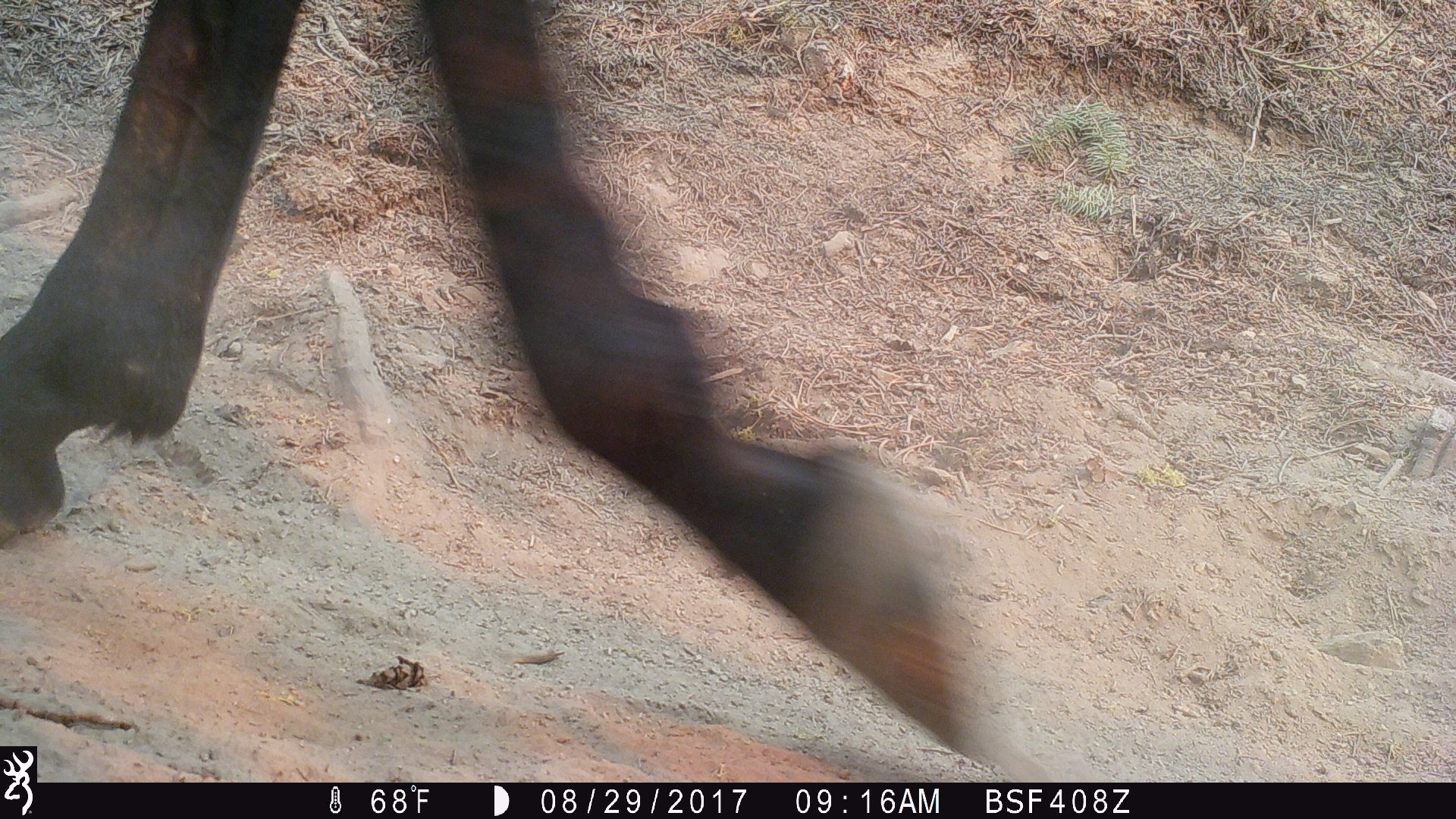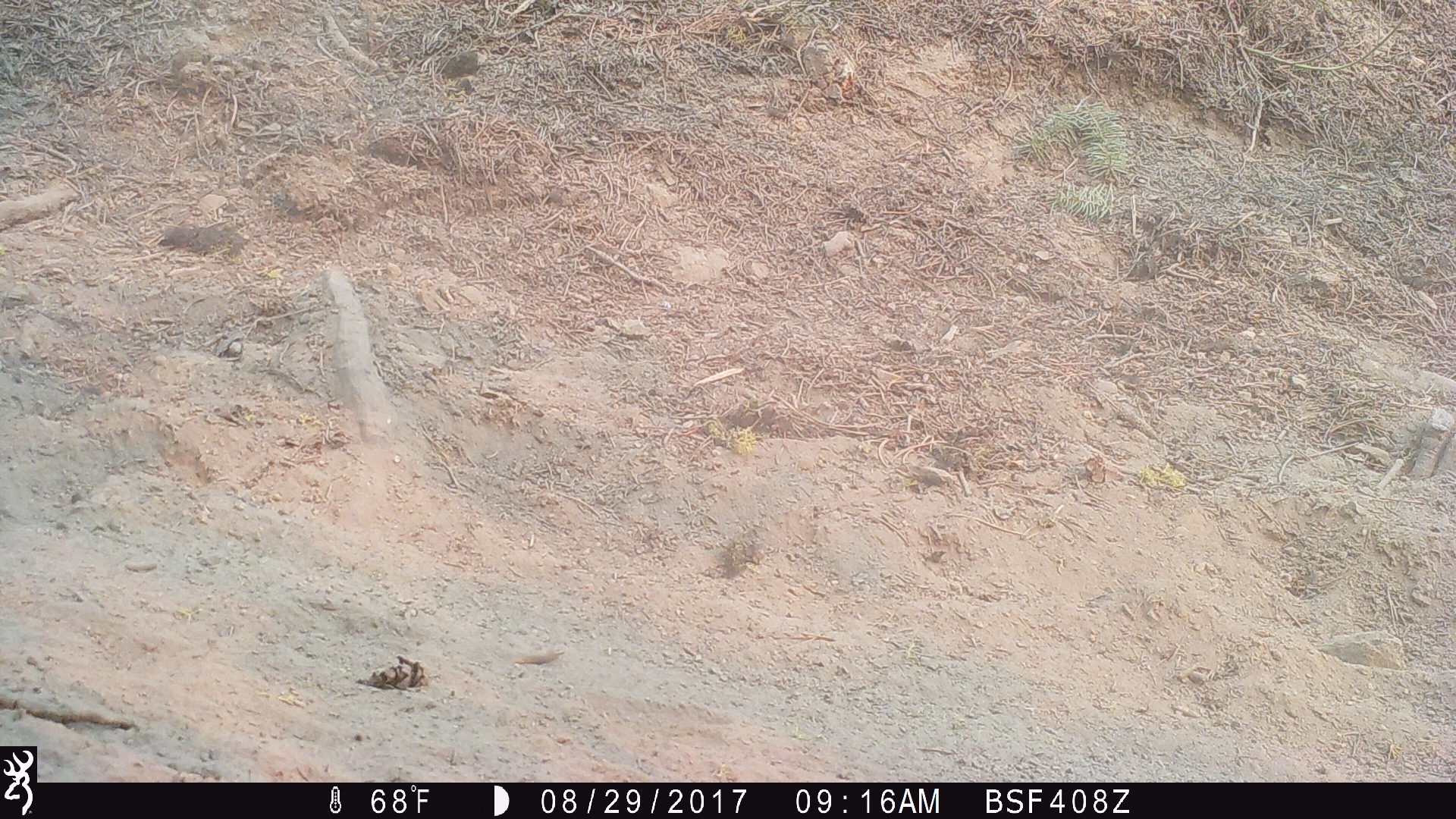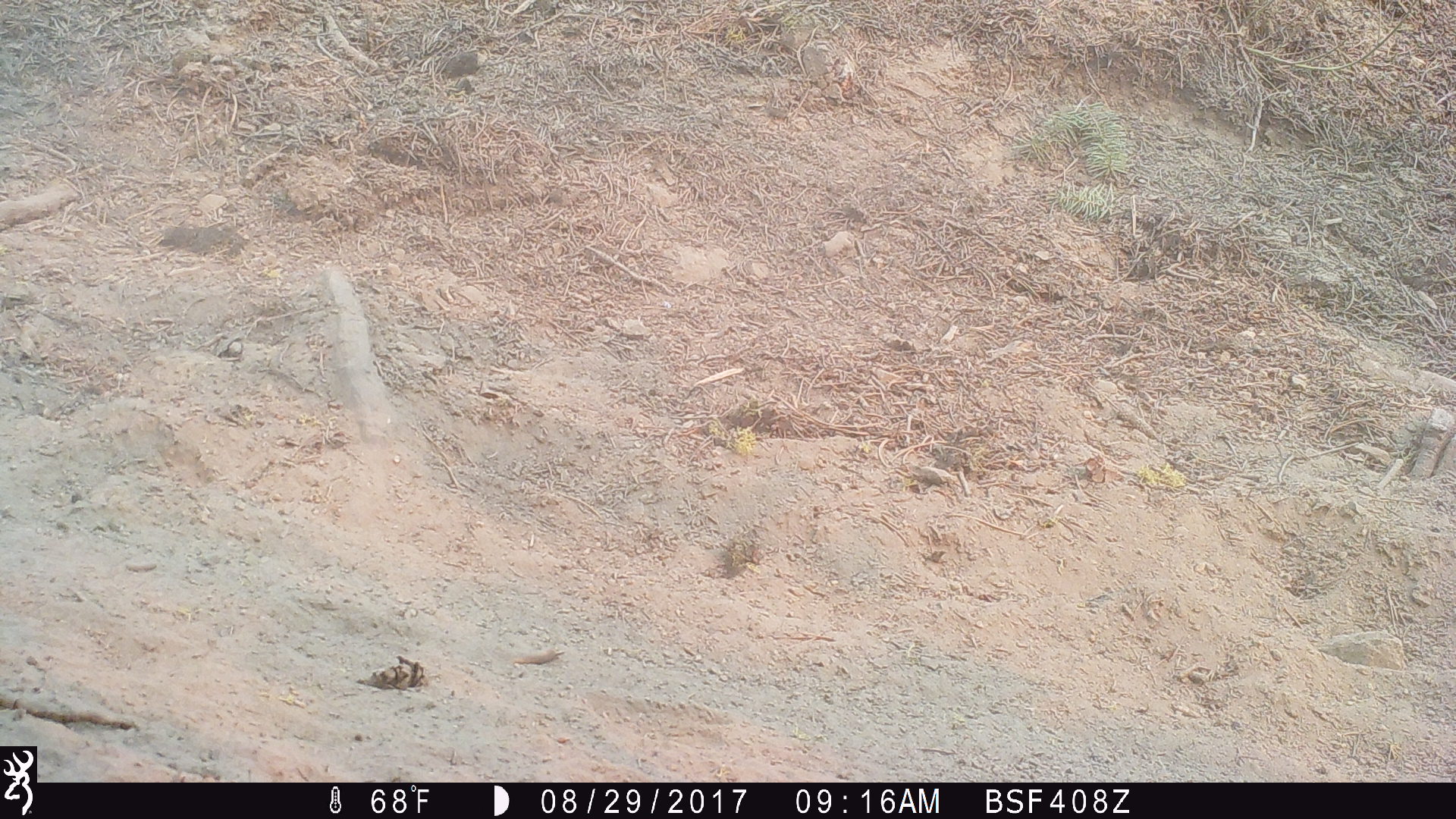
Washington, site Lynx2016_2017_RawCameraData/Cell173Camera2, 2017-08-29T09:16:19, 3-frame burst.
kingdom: Animalia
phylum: Chordata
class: Mammalia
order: Perissodactyla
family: Equidae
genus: Equus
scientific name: Equus caballus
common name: domestic horse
Domestic horse (Equus caballus). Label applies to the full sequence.